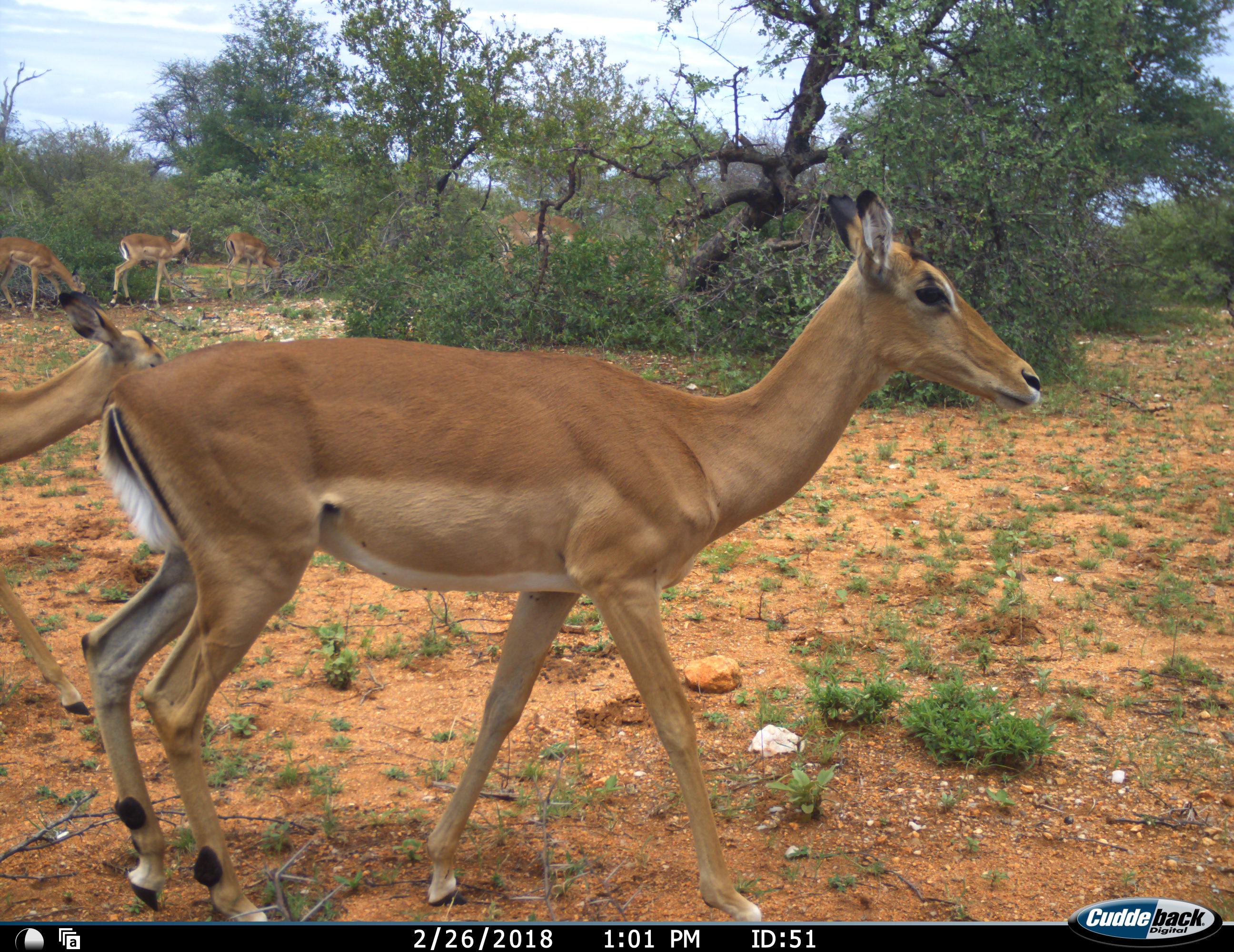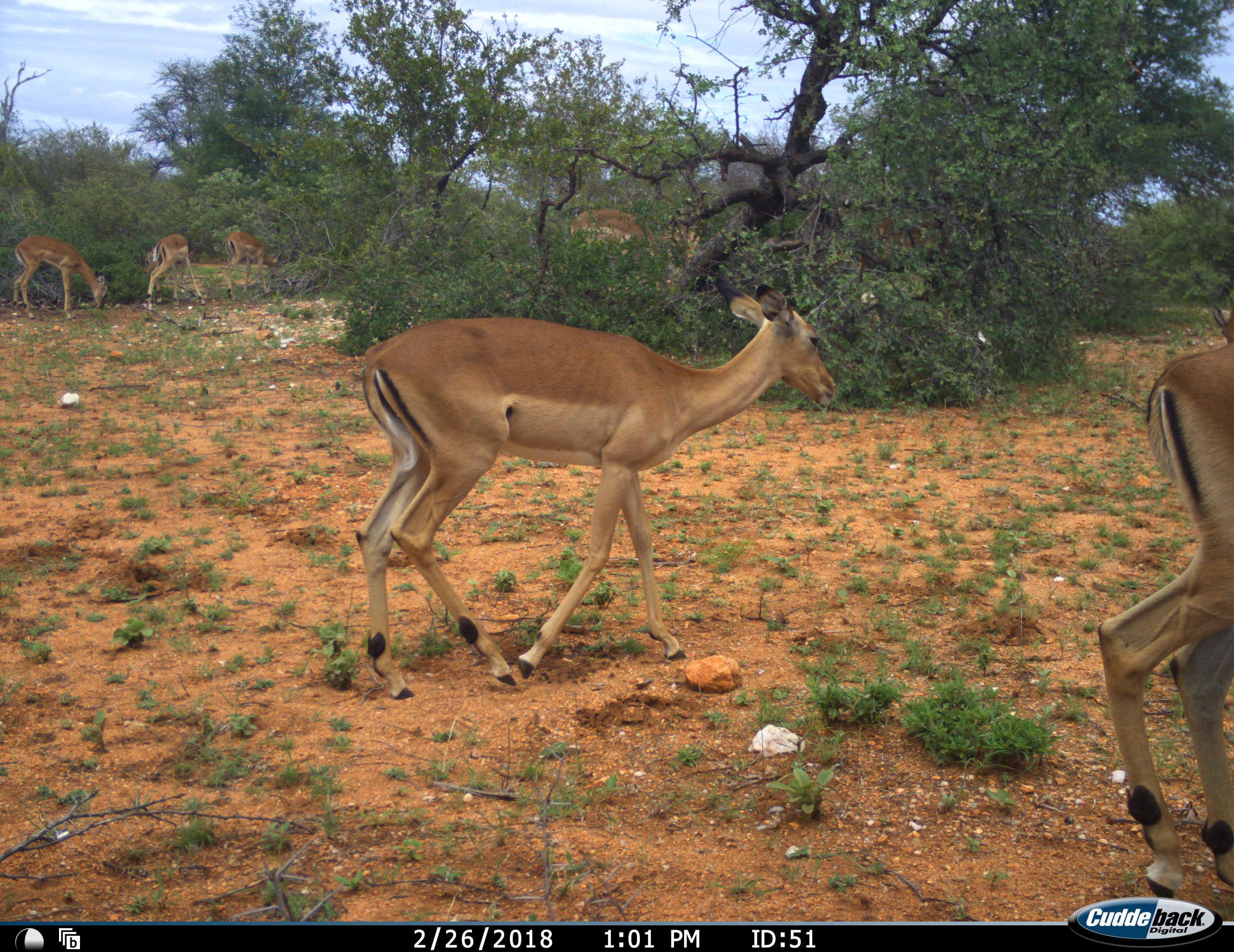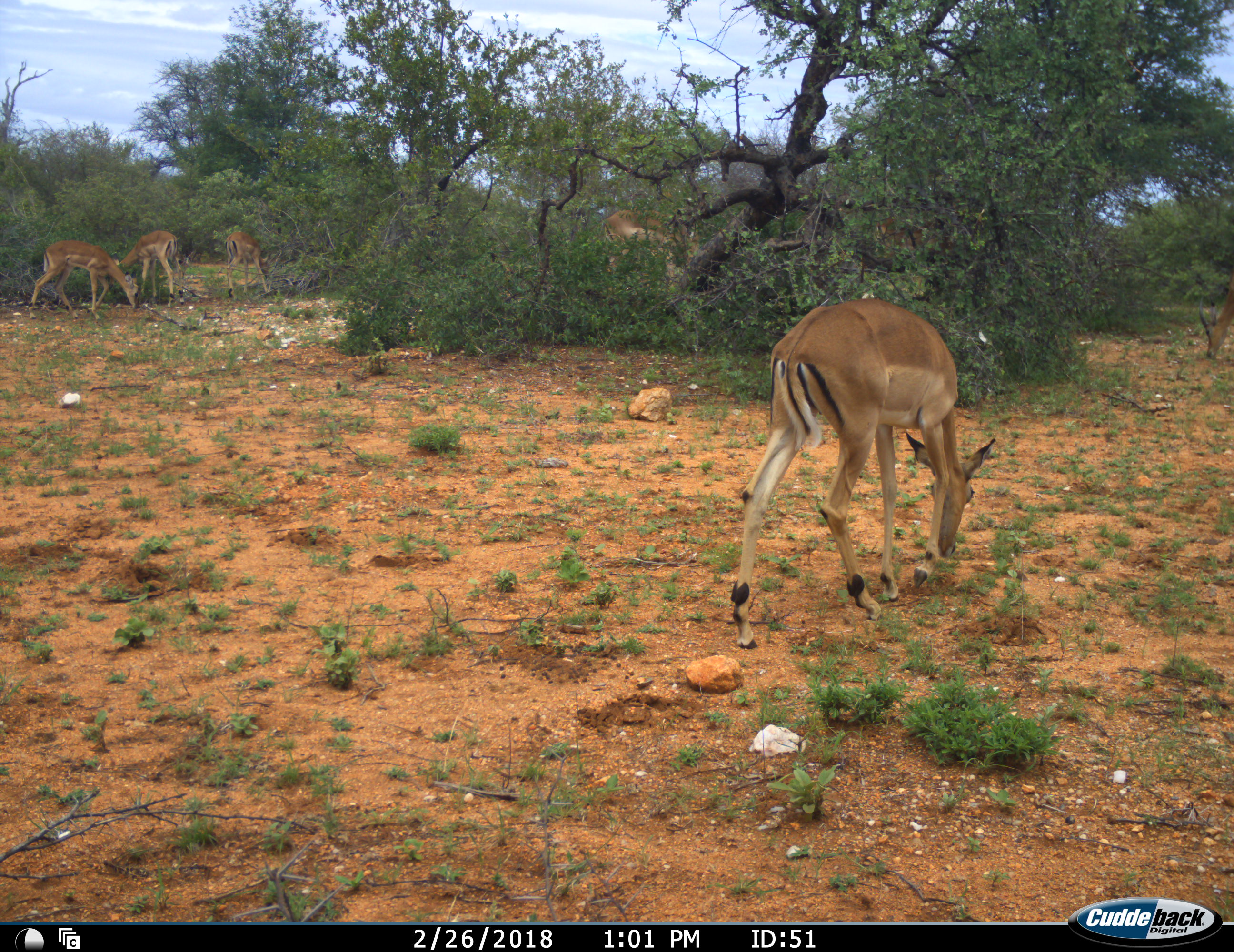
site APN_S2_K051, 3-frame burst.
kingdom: Animalia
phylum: Chordata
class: Mammalia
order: Artiodactyla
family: Bovidae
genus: Aepyceros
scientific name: Aepyceros melampus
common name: impala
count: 6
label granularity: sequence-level